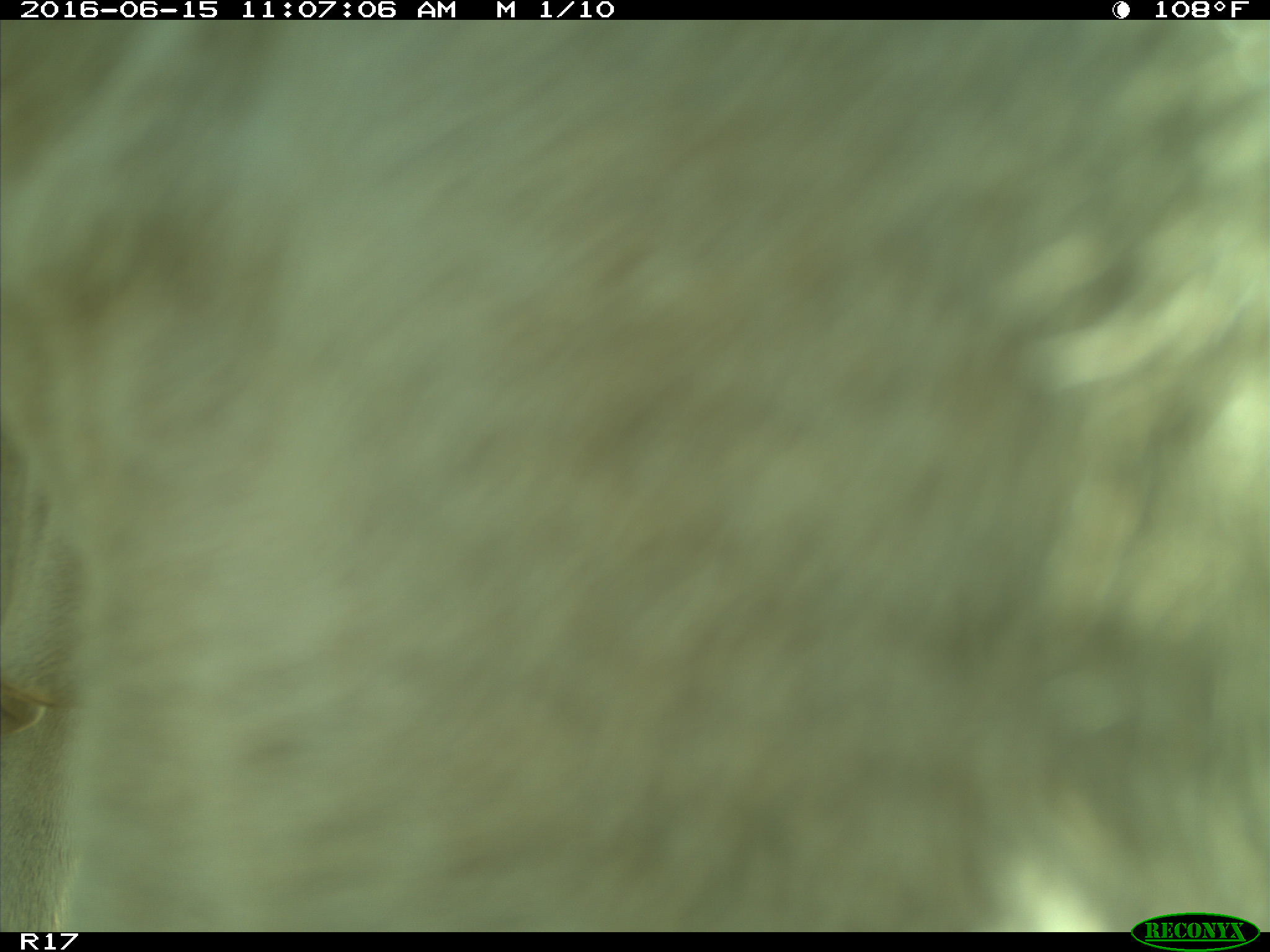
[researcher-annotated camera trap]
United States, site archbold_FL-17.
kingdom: Animalia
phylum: Chordata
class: Mammalia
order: Artiodactyla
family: Bovidae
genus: Bos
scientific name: Bos taurus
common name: domestic cow